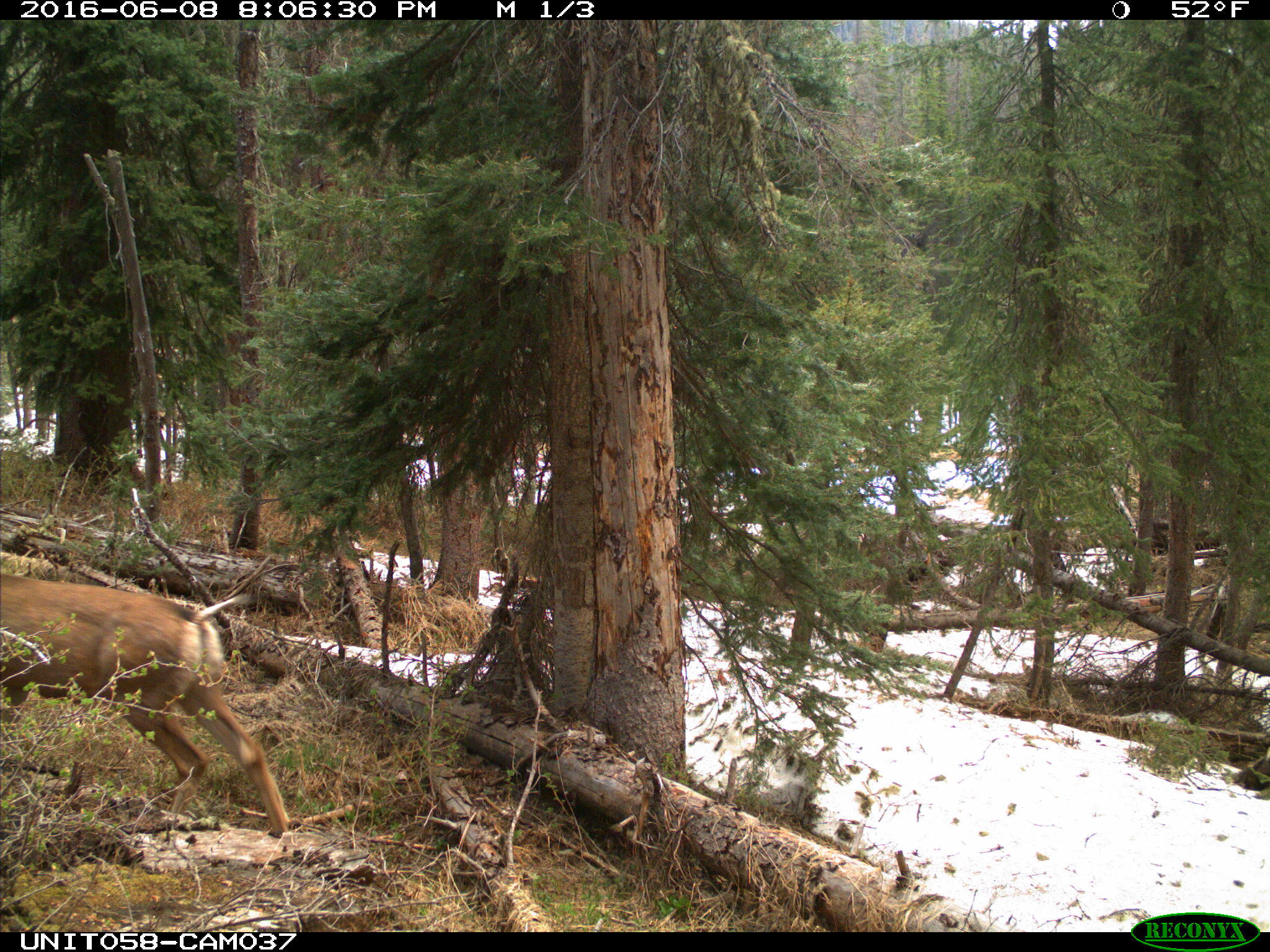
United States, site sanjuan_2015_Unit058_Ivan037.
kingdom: Animalia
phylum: Chordata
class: Mammalia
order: Artiodactyla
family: Cervidae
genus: Odocoileus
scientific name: Odocoileus hemionus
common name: mule deer